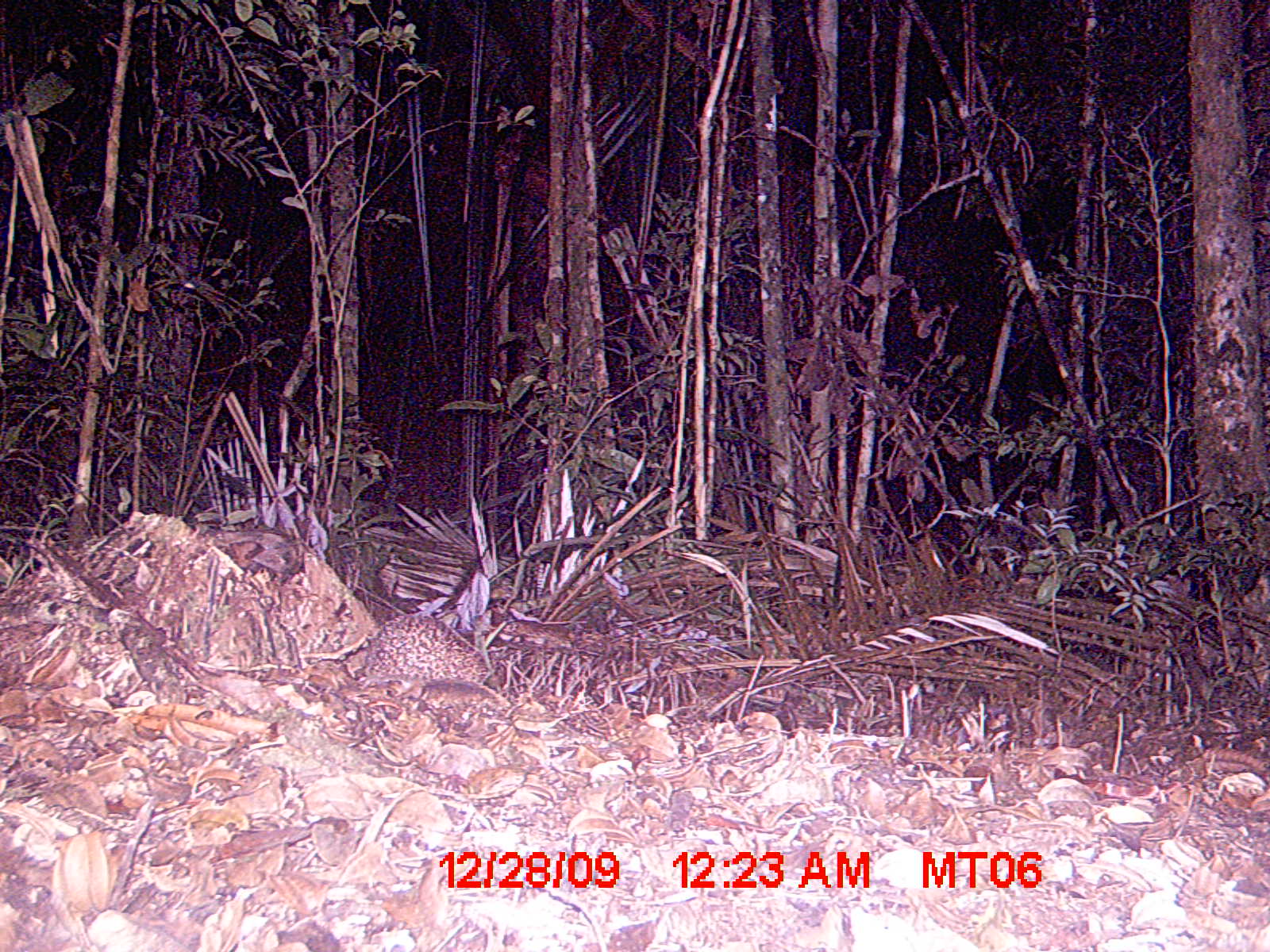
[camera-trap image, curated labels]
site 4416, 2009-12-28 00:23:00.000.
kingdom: Animalia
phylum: Chordata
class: Mammalia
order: Afrosoricida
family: Tenrecidae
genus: Setifer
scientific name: Setifer setosus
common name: greater hedgehog tenrec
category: setifer sp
Setifer sp (greater hedgehog tenrec) (Setifer setosus), count 1.